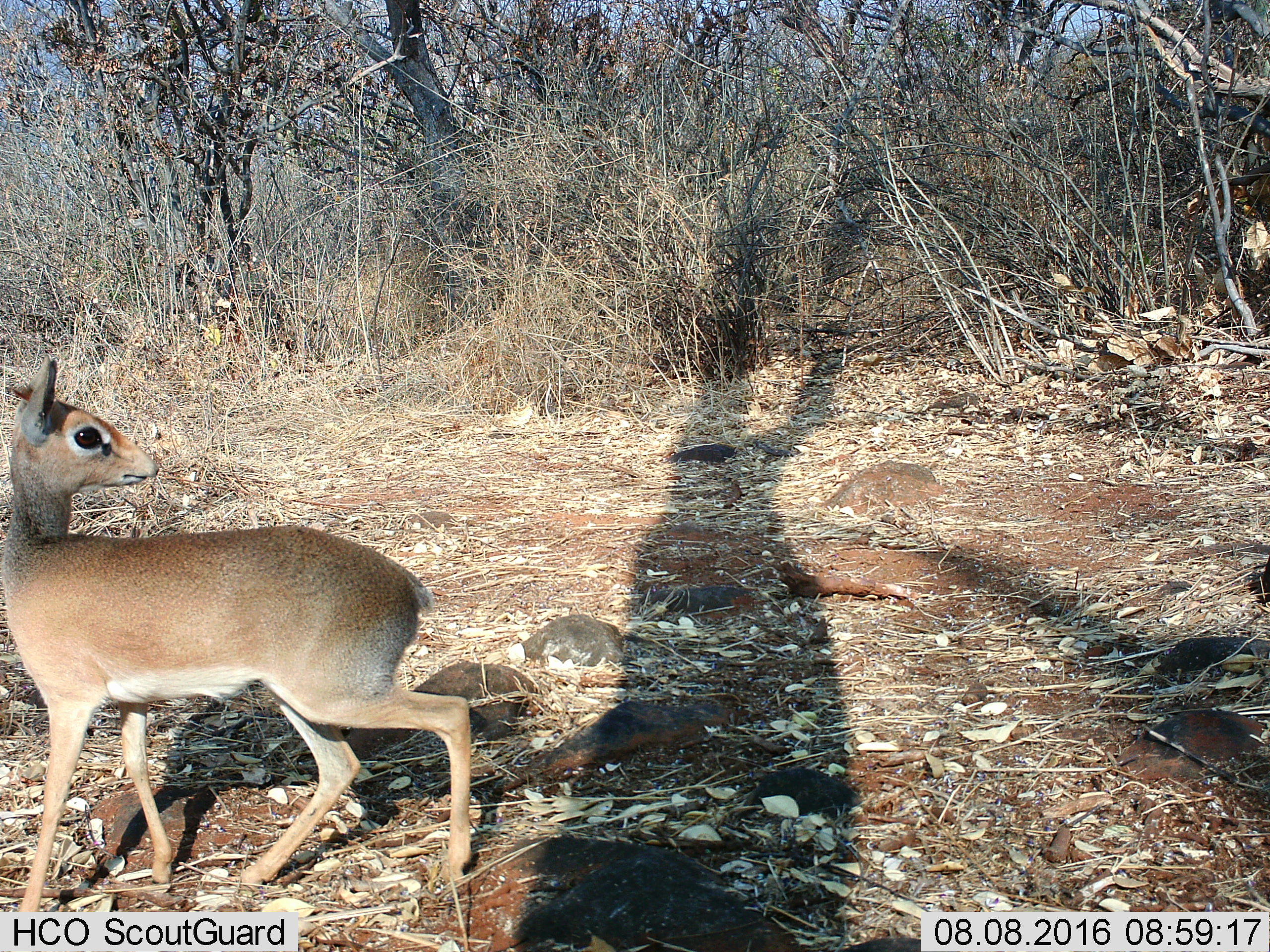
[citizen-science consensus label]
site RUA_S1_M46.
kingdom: Animalia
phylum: Chordata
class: Mammalia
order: Artiodactyla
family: Bovidae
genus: Madoqua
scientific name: Madoqua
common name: dik-dik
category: dikdik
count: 1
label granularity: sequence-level